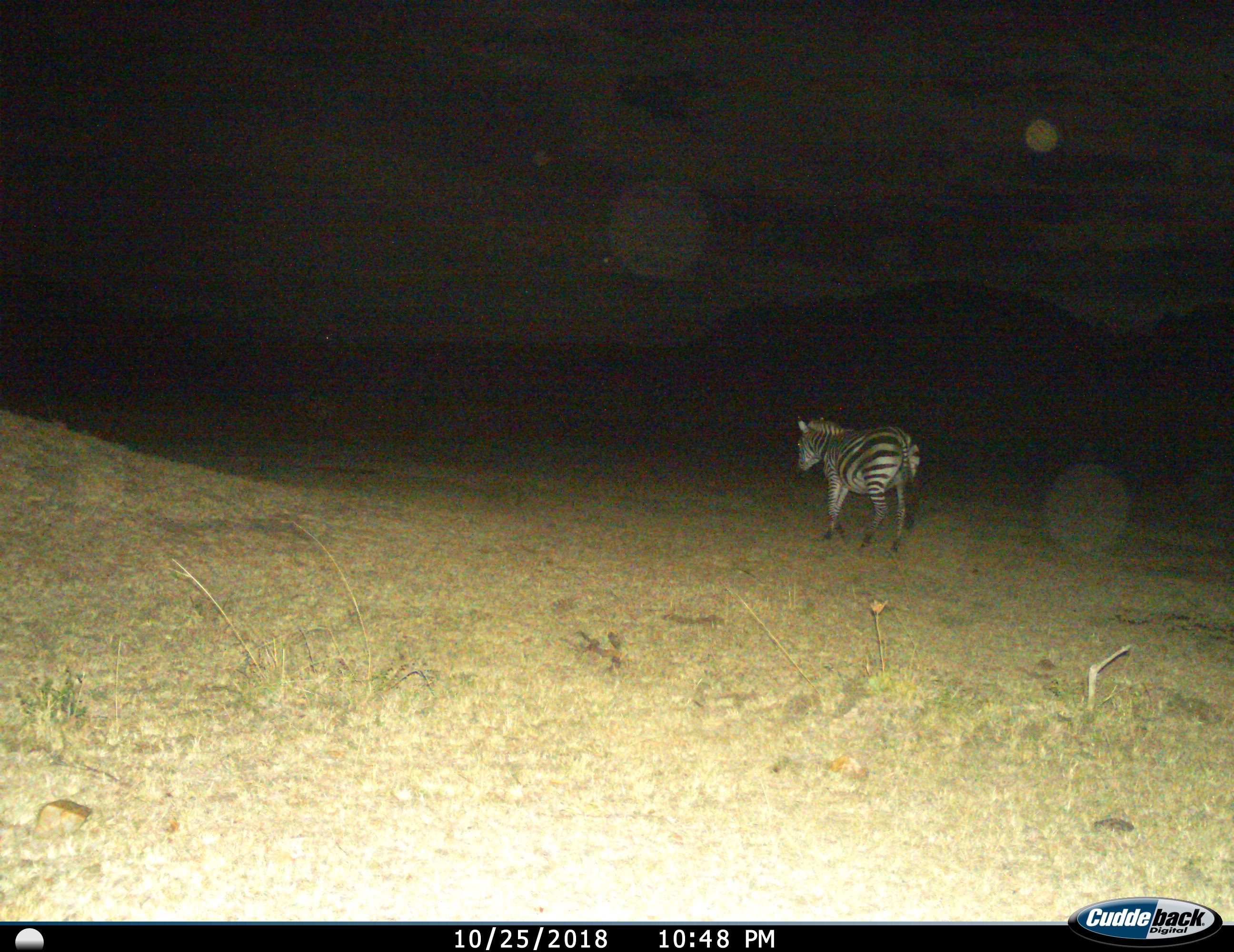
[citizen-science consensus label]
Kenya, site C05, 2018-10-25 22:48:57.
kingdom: Animalia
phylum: Chordata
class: Mammalia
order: Perissodactyla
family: Equidae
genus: Equus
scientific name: Equus quagga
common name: plains zebra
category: zebra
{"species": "zebra (plains zebra) (Equus quagga)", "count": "1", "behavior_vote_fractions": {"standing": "10%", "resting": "0%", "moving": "90%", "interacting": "0%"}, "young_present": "0%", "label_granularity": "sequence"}